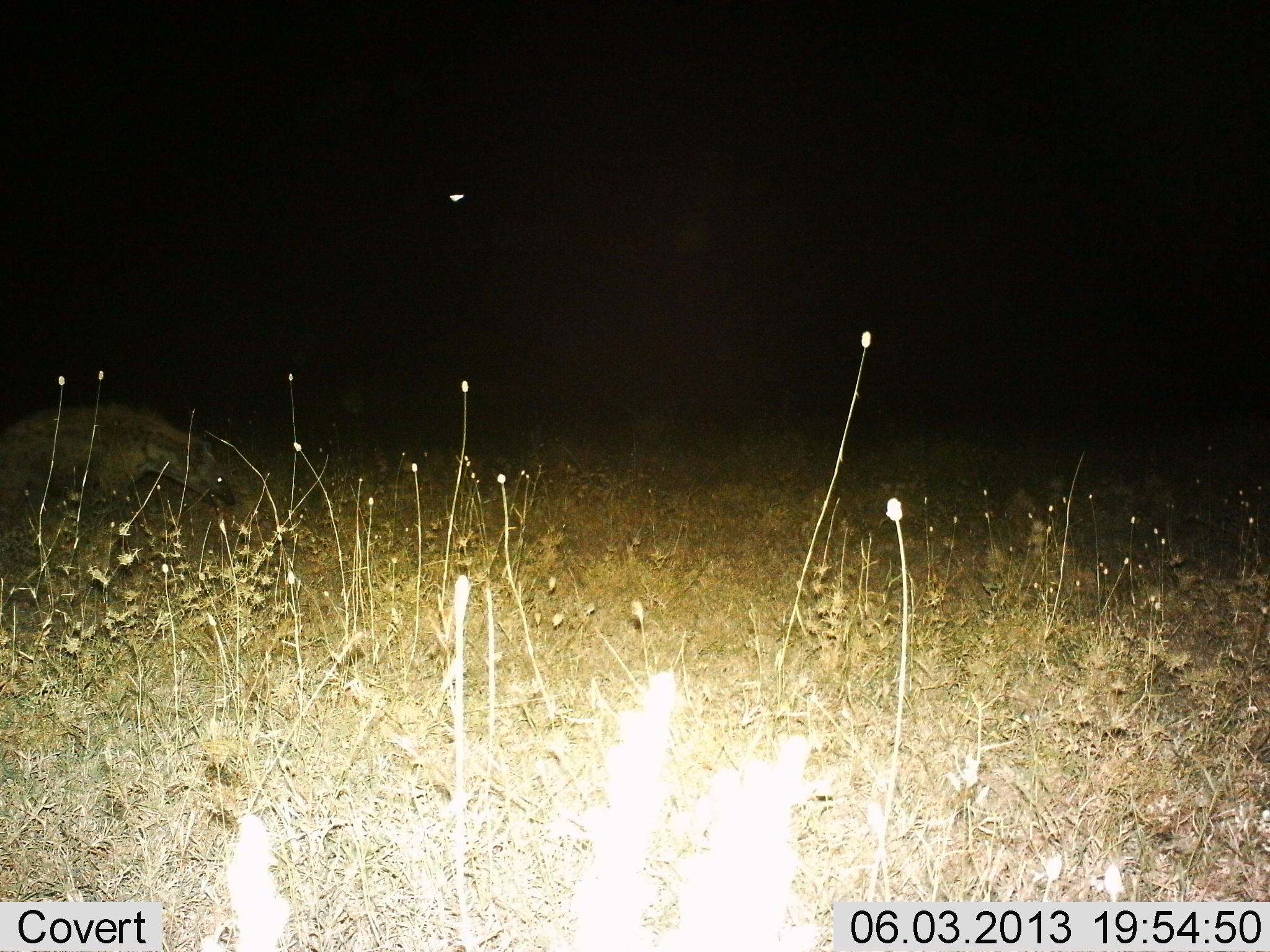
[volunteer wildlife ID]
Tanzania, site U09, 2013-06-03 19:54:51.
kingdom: Animalia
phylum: Chordata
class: Mammalia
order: Carnivora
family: Hyaenidae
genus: Crocuta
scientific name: Crocuta crocuta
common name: spotted hyena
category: hyenaspotted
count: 1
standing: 45%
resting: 0%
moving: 55%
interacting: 0%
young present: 0%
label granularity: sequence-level